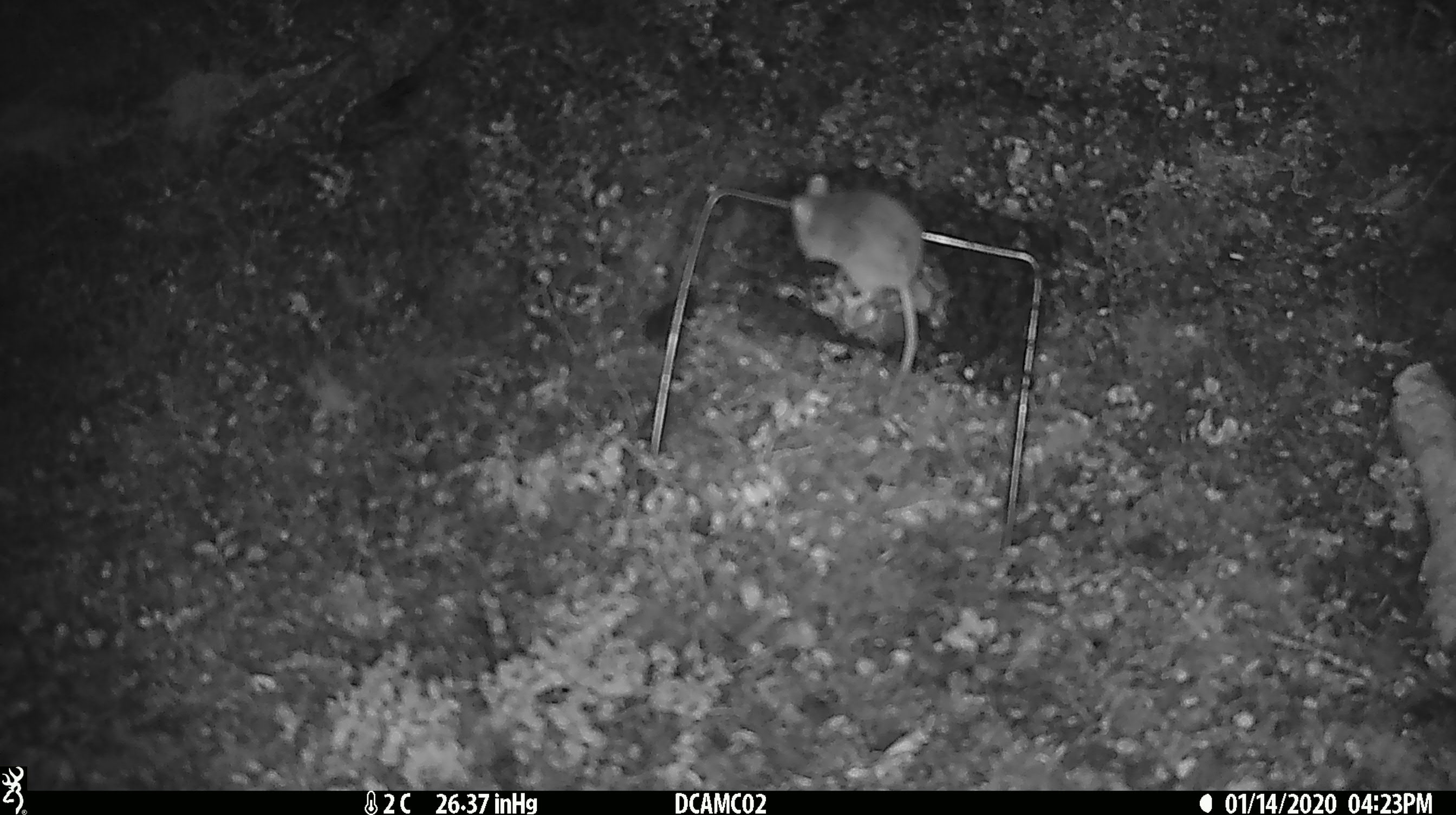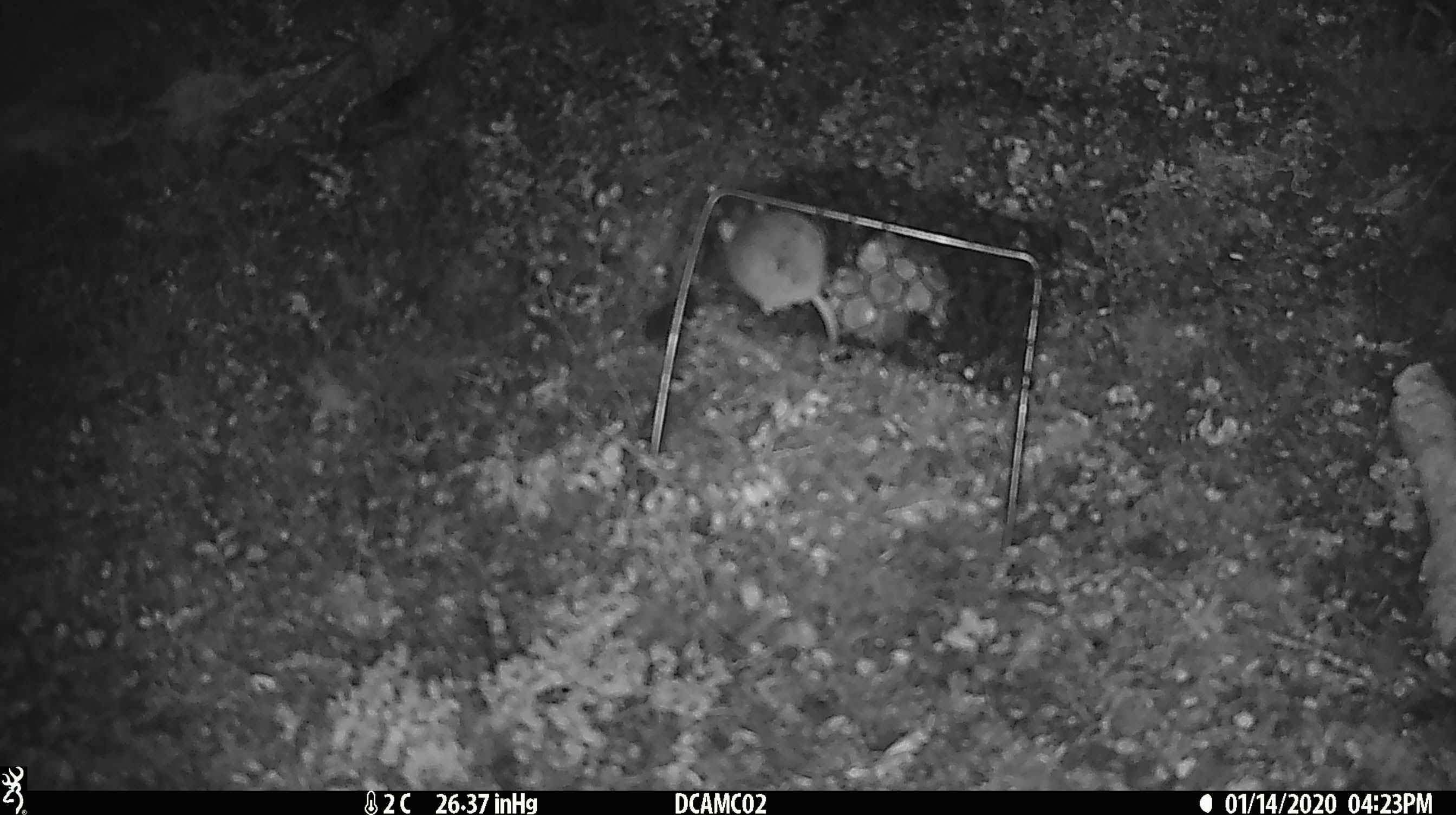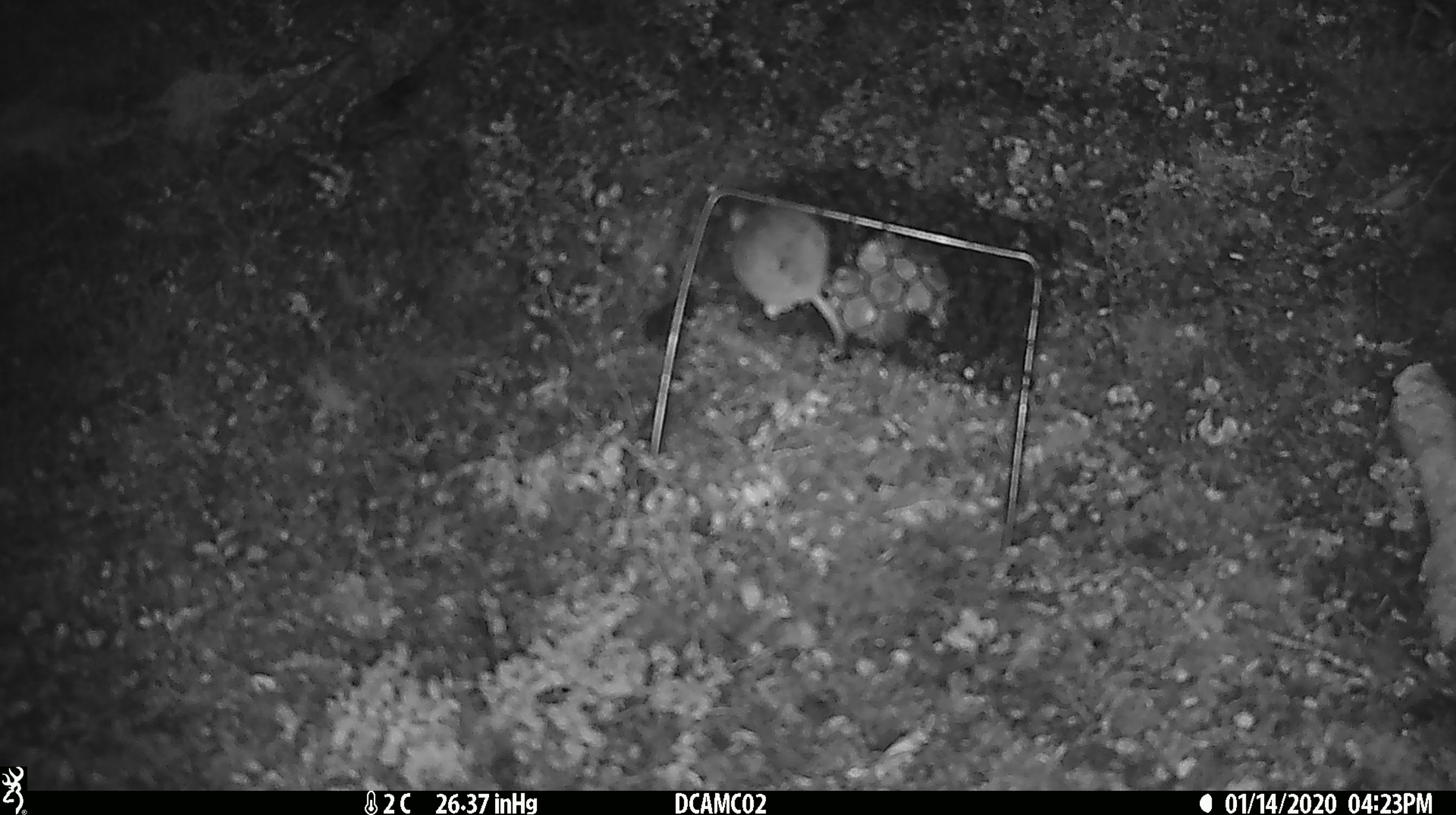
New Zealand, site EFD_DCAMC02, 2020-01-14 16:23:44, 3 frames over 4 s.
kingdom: Animalia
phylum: Chordata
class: Mammalia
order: Rodentia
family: Muridae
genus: Mus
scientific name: Mus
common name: mouse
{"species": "mouse (Mus)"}